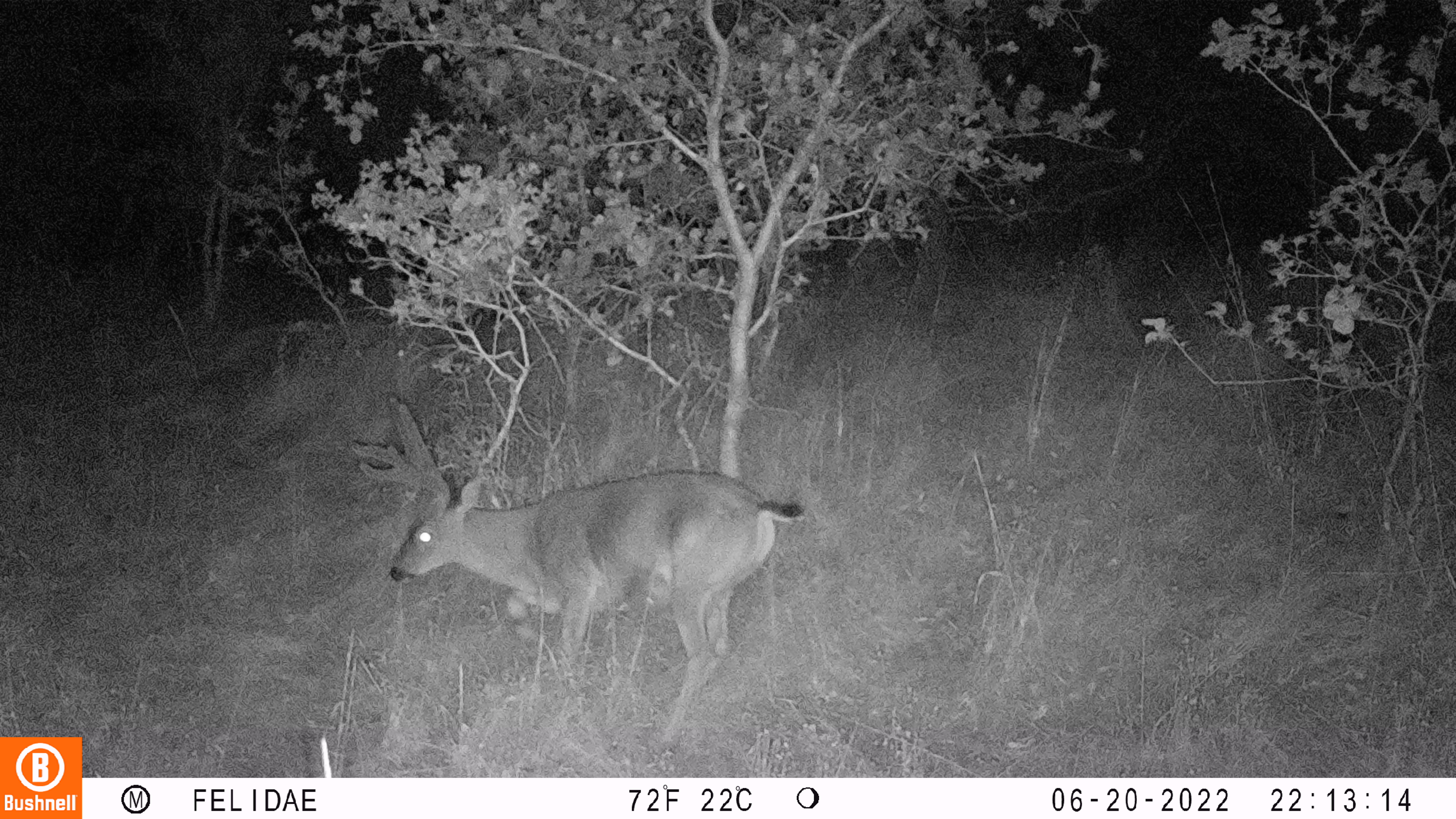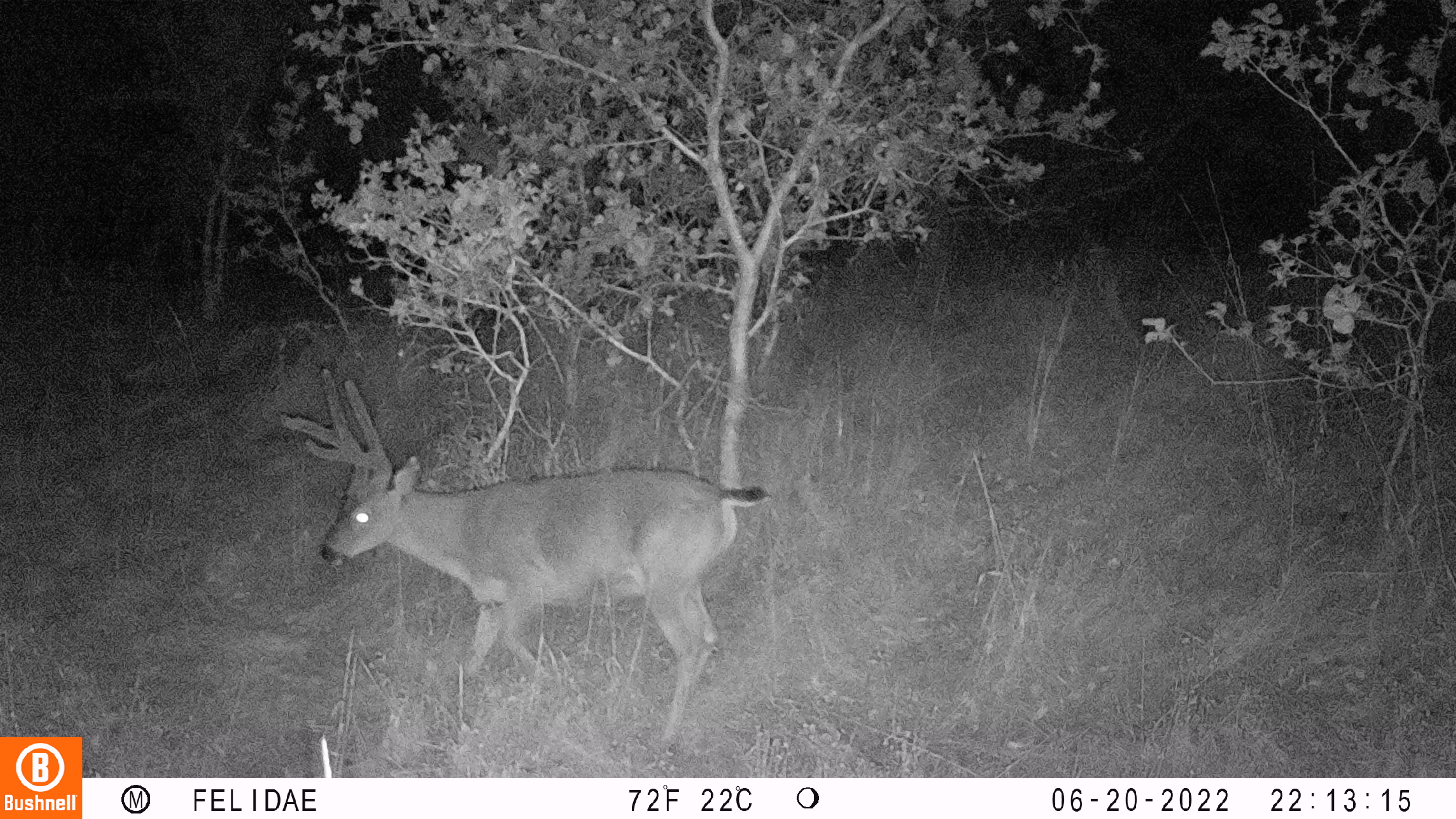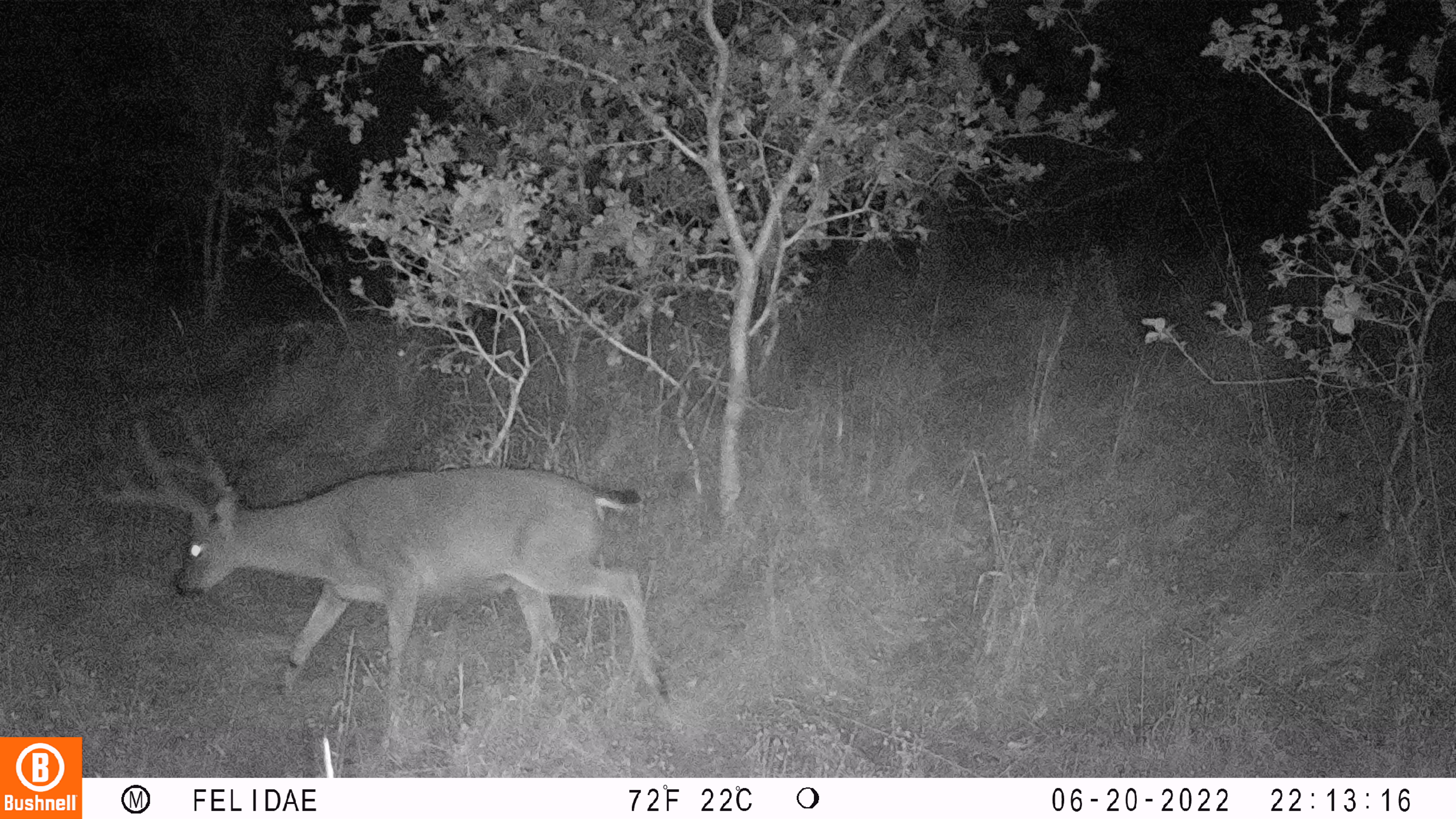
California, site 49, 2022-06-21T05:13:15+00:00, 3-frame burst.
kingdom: Animalia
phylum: Chordata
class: Mammalia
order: Artiodactyla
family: Cervidae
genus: Odocoileus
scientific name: Odocoileus hemionus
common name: mule deer